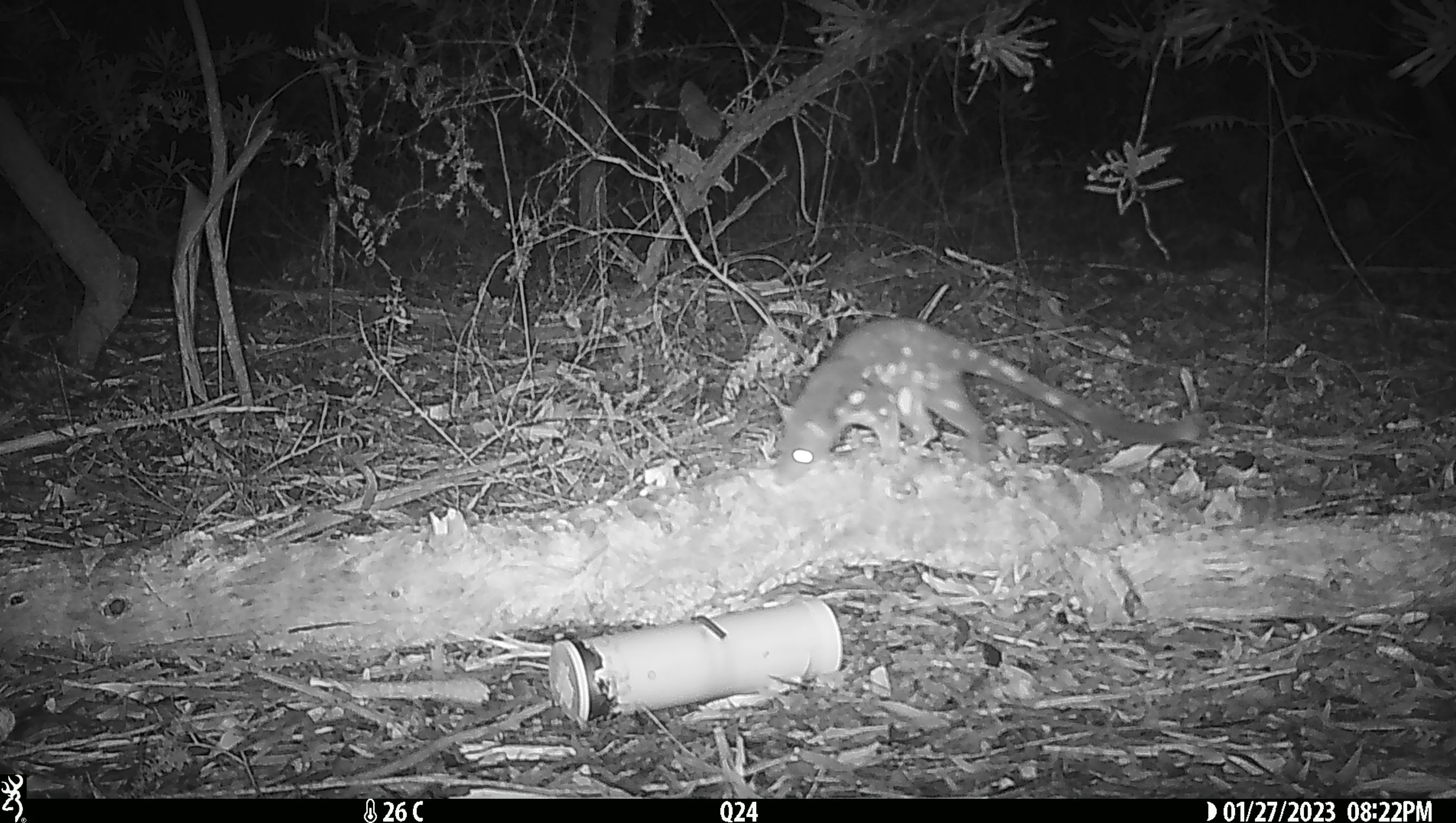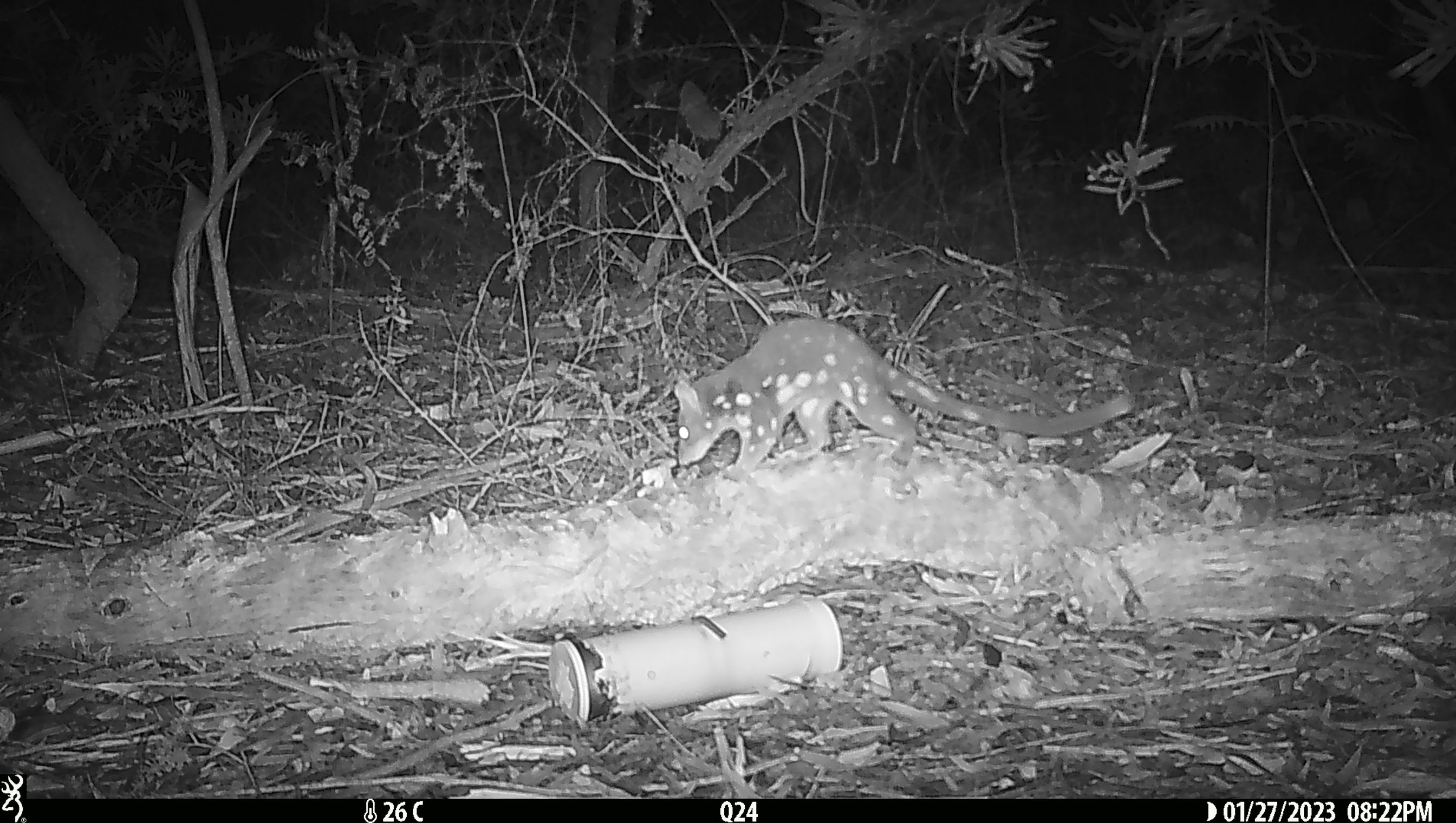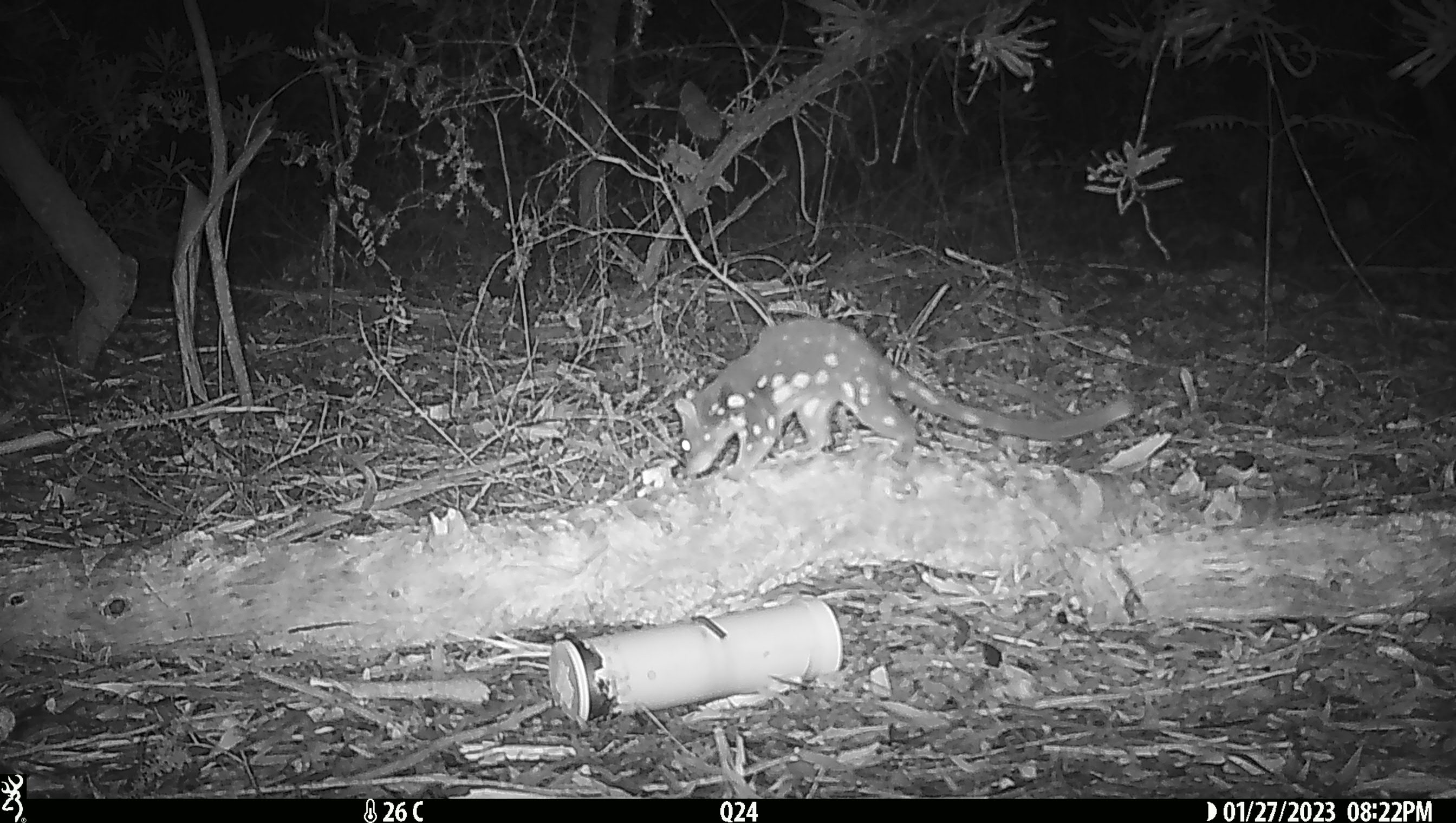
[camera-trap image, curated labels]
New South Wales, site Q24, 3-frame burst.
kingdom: Animalia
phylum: Chordata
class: Mammalia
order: Dasyuromorphia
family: Dasyuridae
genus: Dasyurus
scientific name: Dasyurus maculatus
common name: spotted-tailed quoll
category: quoll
Quoll (spotted-tailed quoll) (Dasyurus maculatus).